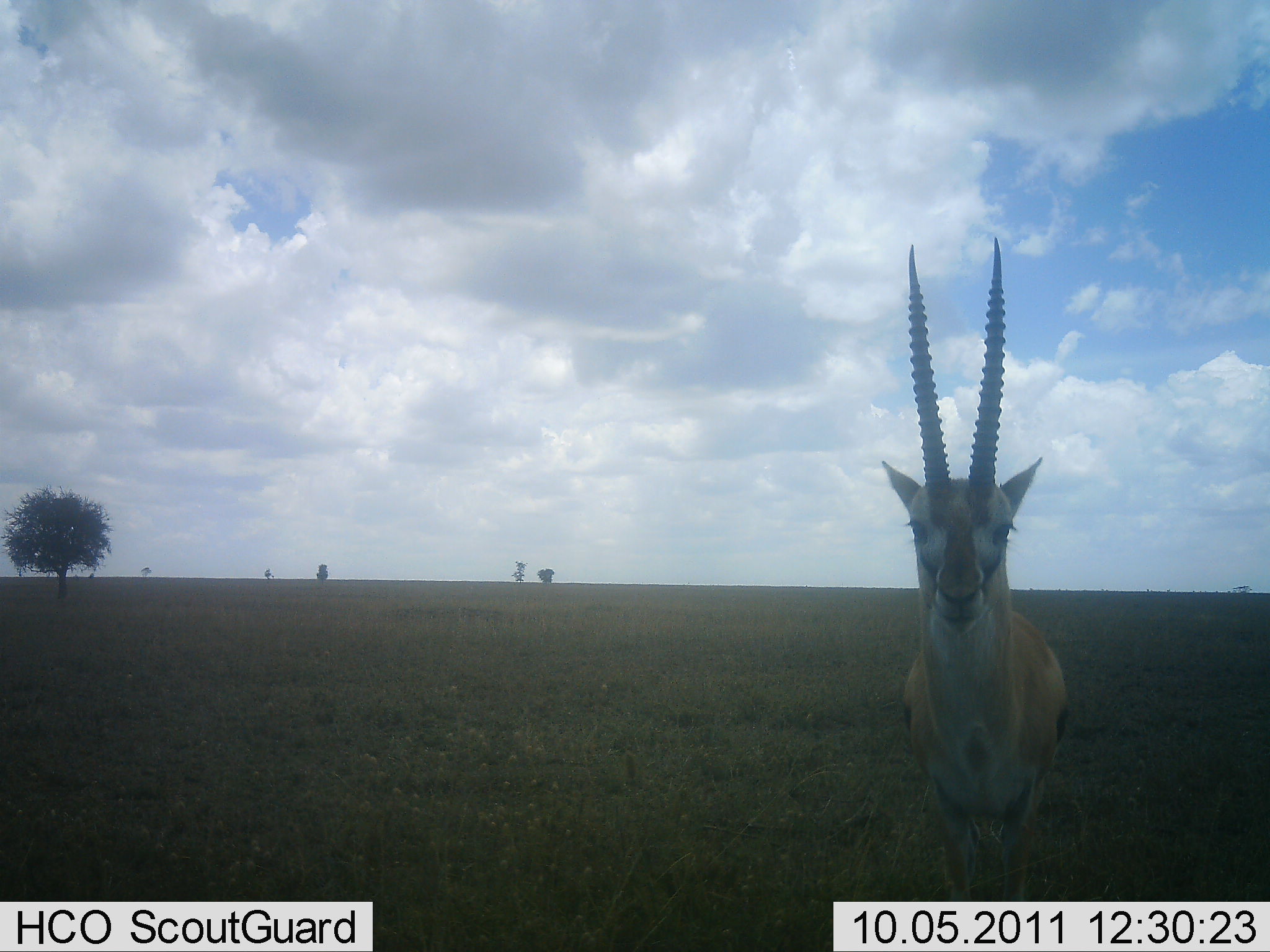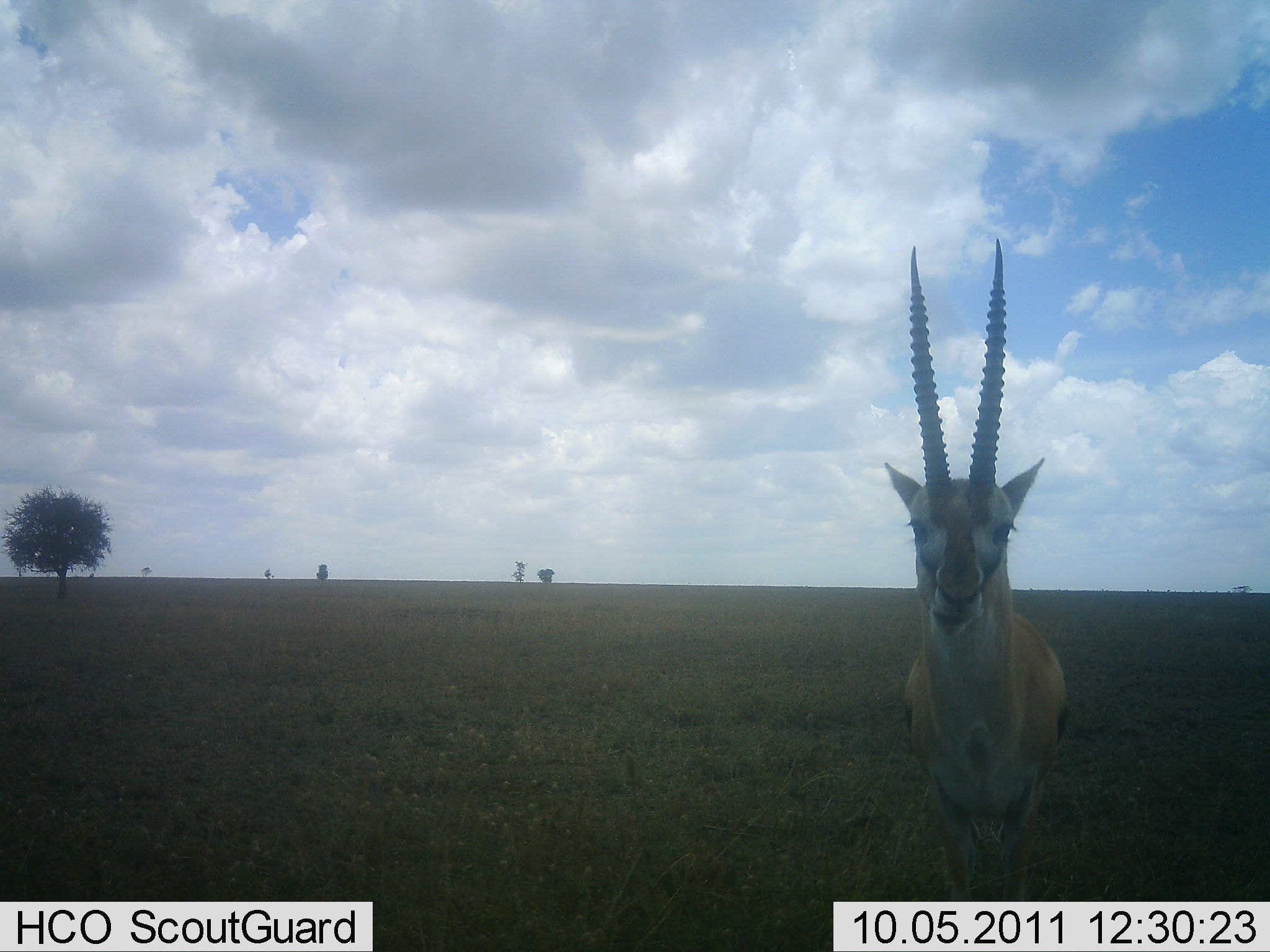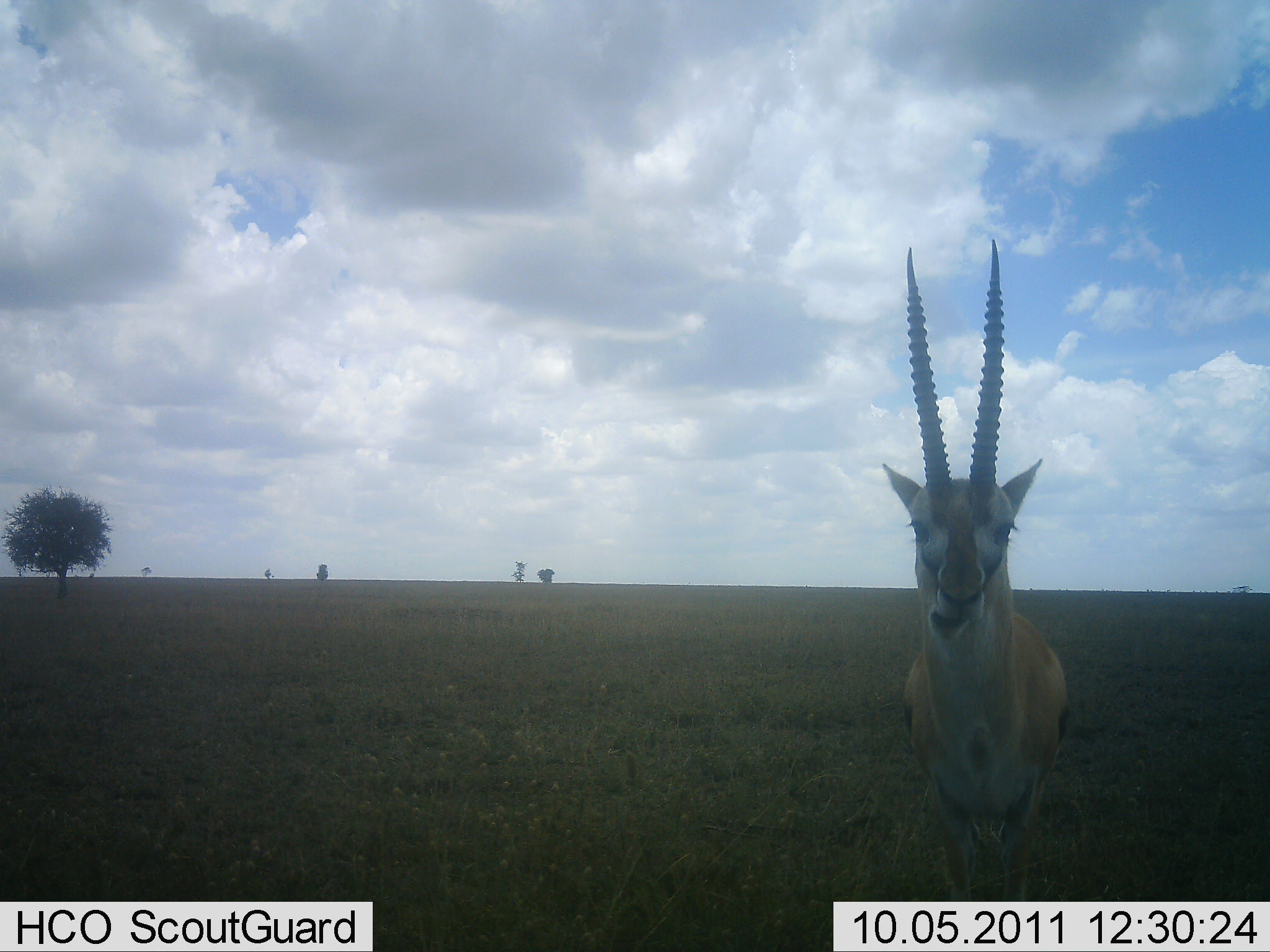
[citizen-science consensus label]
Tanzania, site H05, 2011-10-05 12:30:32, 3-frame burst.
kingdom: Animalia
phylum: Chordata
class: Mammalia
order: Artiodactyla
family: Bovidae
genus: Eudorcas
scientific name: Eudorcas thomsonii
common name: thomson's gazelle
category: gazellethomsons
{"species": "gazellethomsons (thomson's gazelle) (Eudorcas thomsonii)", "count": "1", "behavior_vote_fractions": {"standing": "64%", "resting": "7%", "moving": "0%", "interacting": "7%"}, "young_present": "0%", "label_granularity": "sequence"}